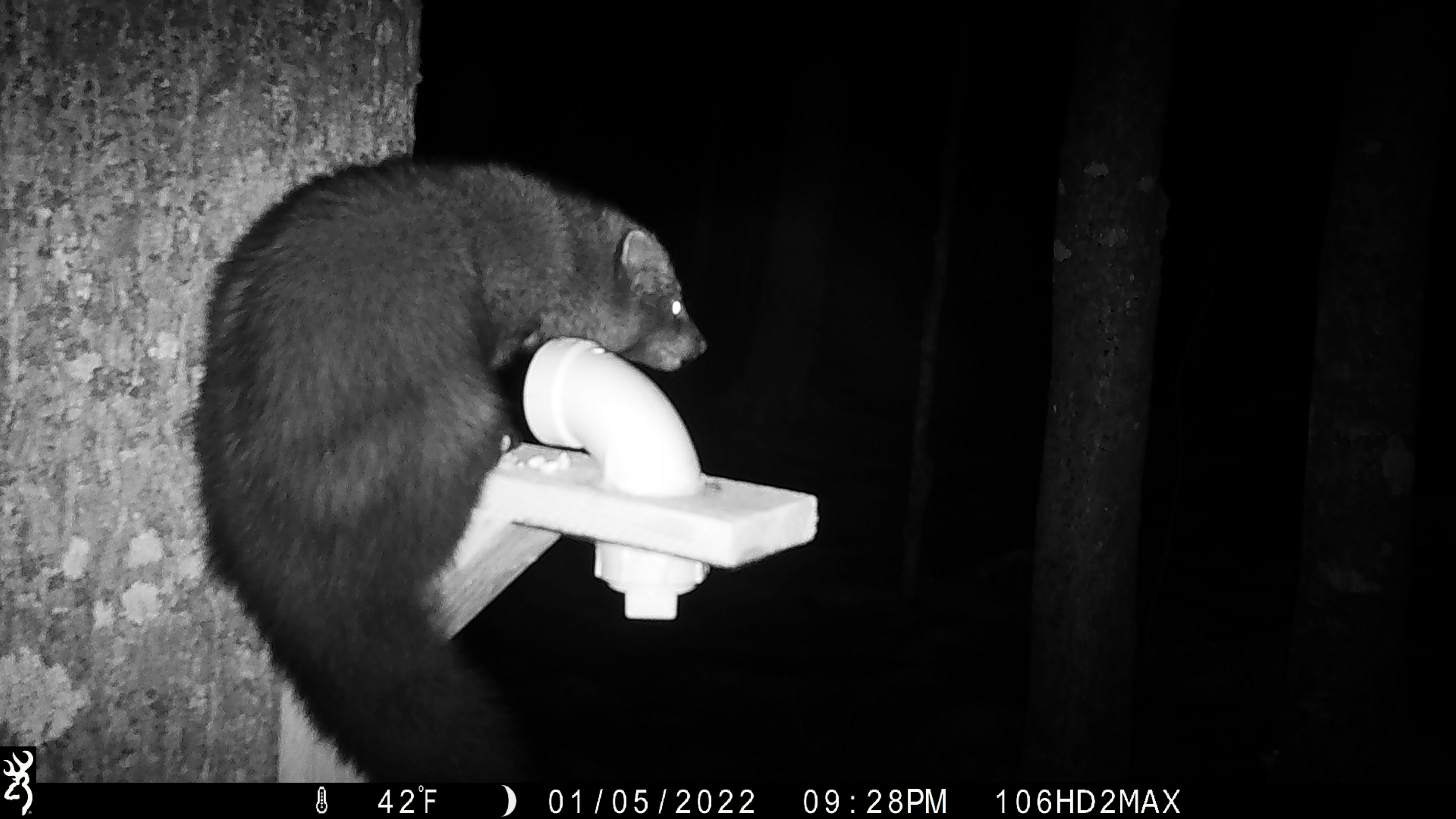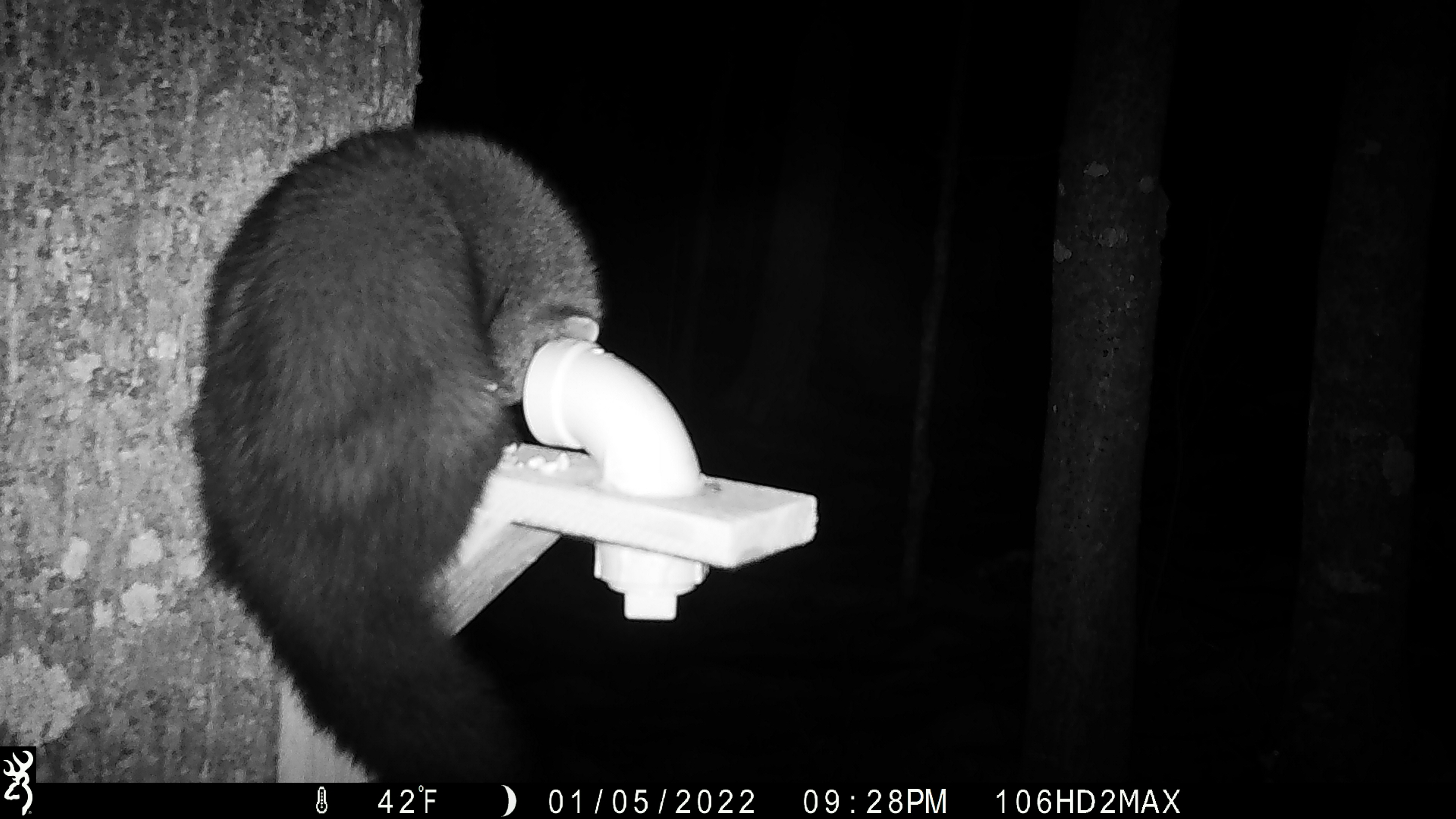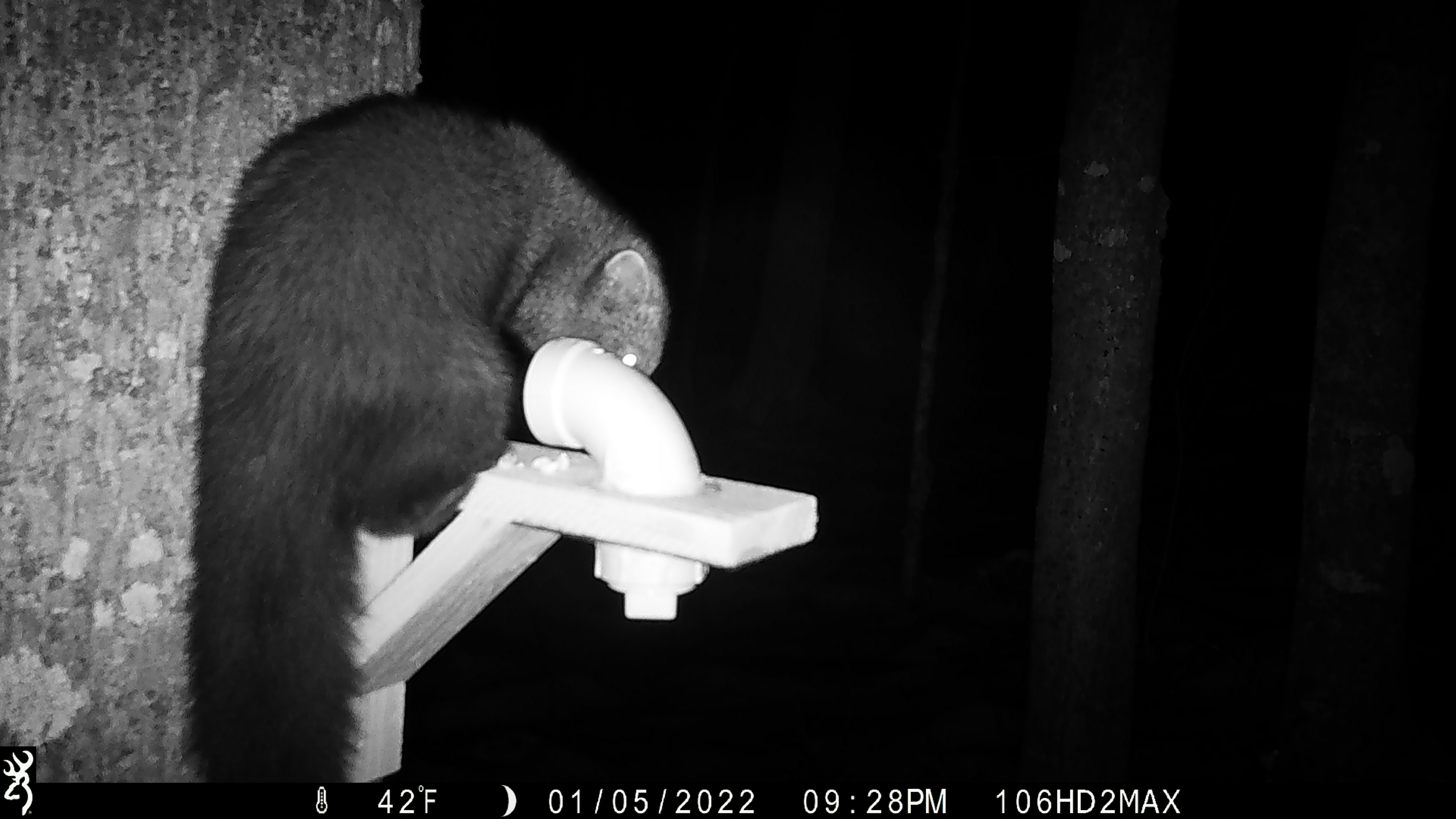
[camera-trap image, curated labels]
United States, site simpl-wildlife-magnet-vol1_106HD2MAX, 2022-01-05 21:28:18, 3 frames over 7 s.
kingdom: Animalia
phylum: Chordata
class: Mammalia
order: Carnivora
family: Mustelidae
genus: Pekania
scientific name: Pekania pennanti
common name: fisher